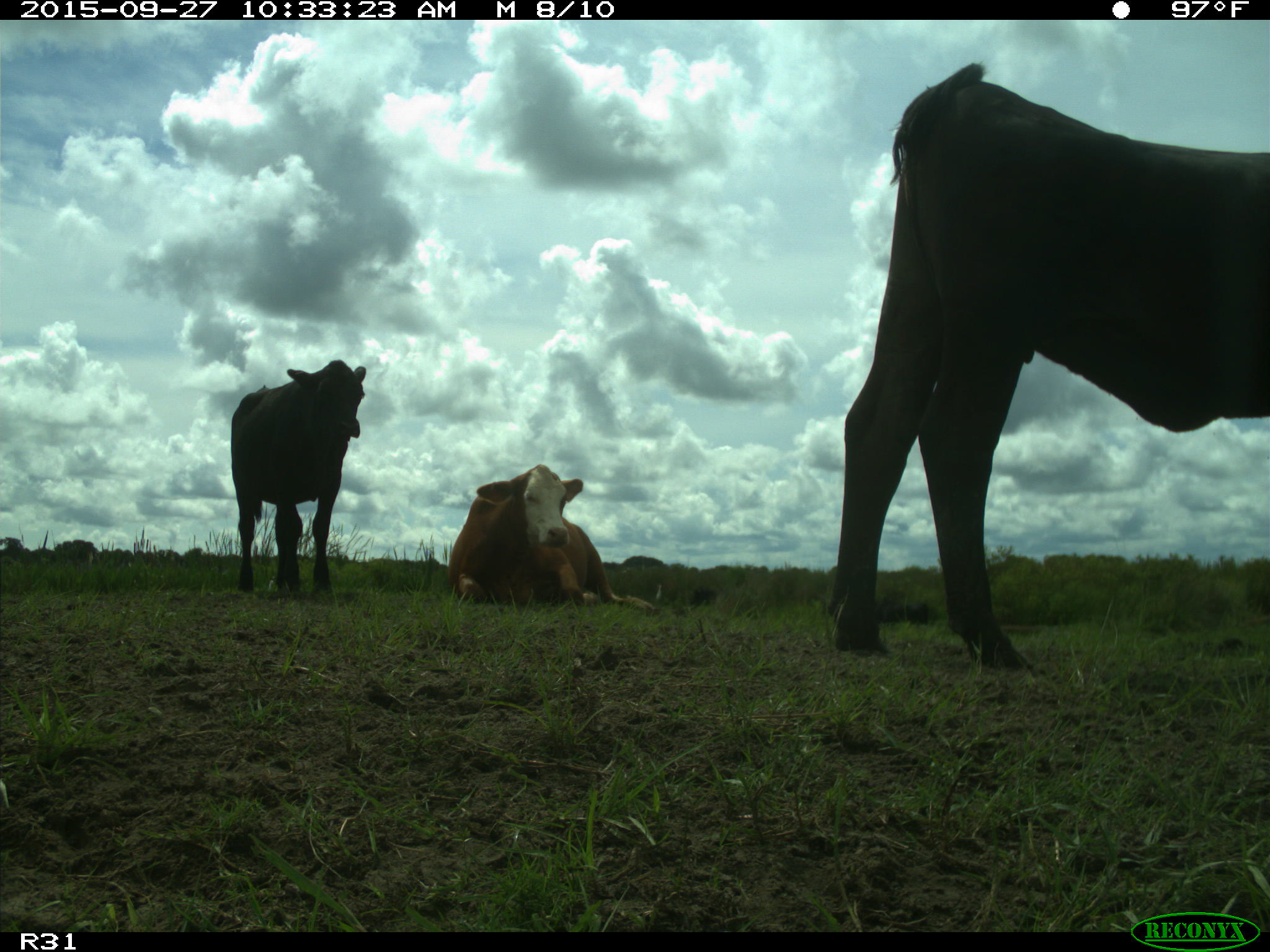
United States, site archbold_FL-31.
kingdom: Animalia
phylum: Chordata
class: Mammalia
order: Artiodactyla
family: Bovidae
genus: Bos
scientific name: Bos taurus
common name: domestic cow